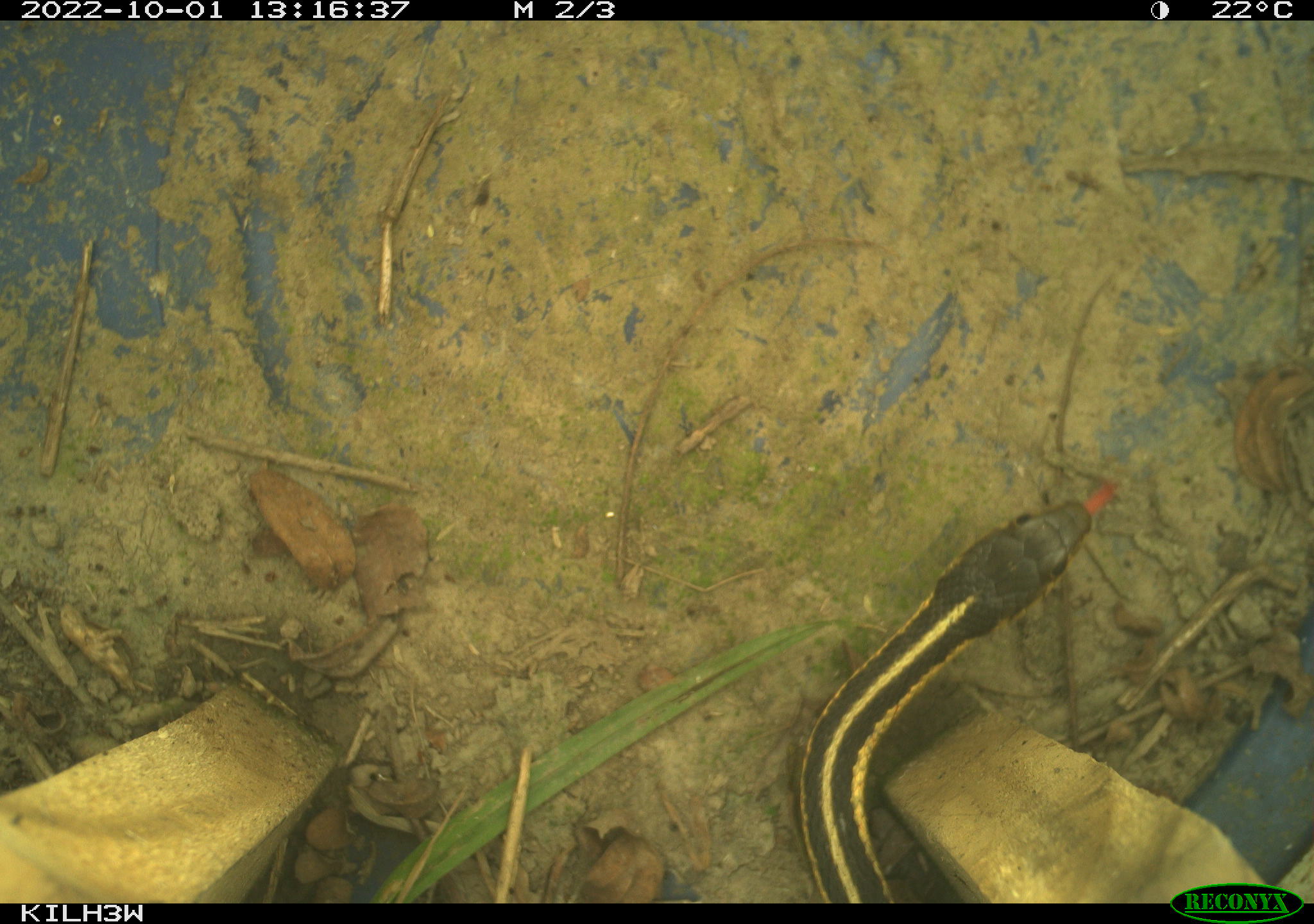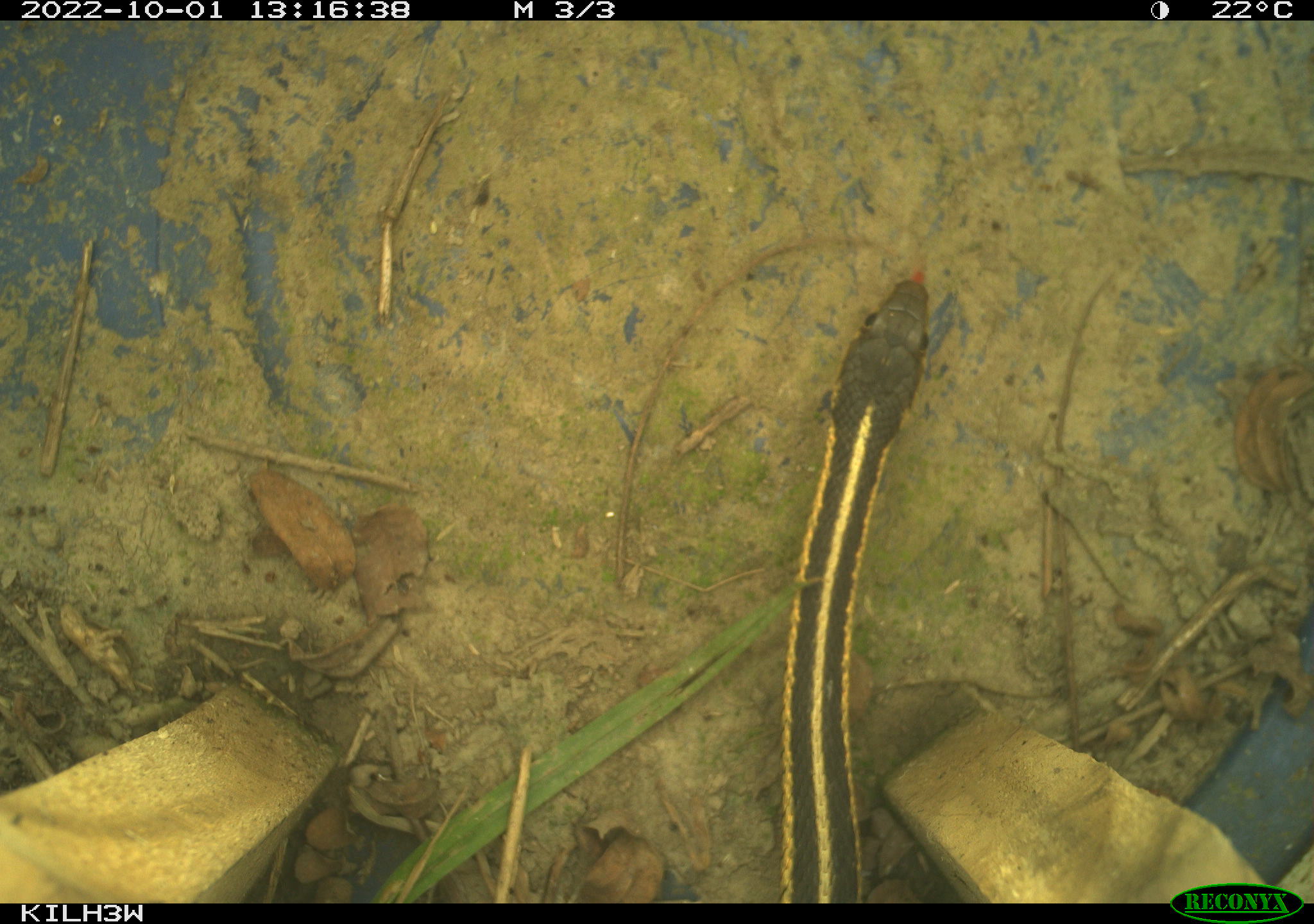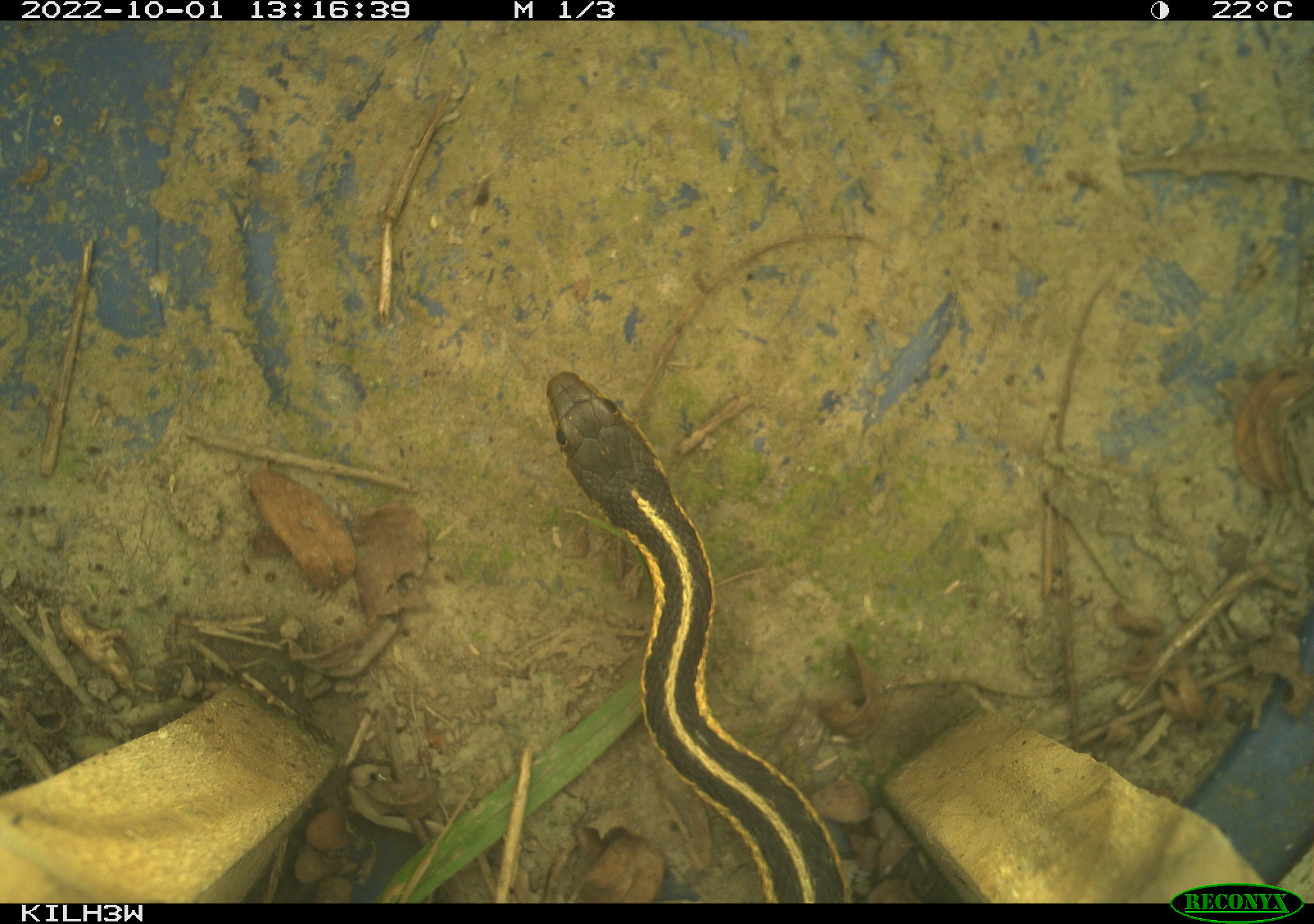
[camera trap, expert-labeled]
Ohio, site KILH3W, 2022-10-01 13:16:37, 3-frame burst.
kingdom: Animalia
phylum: Chordata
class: Reptilia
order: Squamata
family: Colubridae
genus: Thamnophis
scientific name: Thamnophis sirtalis sirtalis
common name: eastern gartersnake